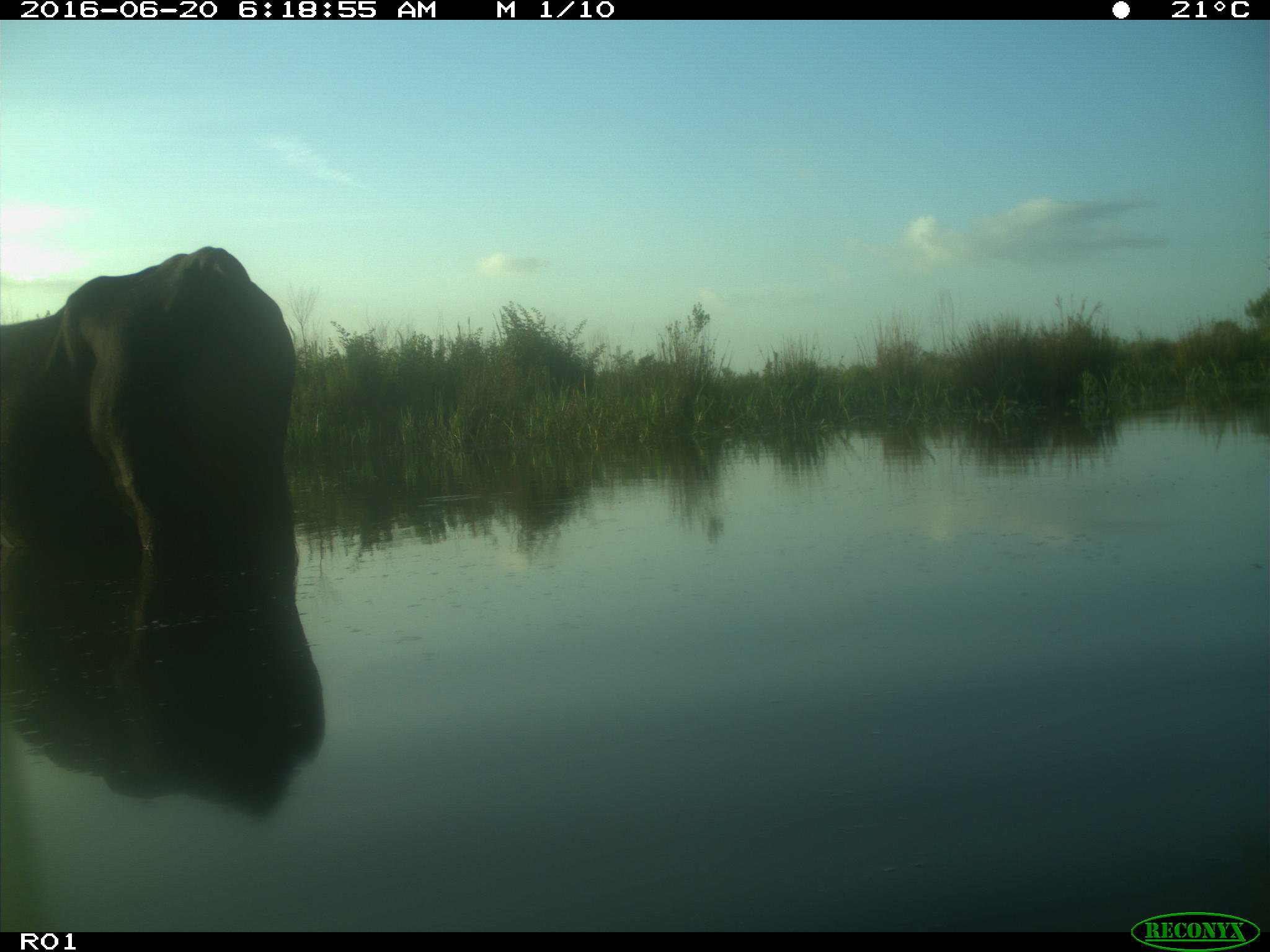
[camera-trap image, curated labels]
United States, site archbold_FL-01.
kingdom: Animalia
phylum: Chordata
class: Mammalia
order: Artiodactyla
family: Bovidae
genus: Bos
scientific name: Bos taurus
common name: domestic cow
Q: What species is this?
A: Bos taurus (domestic cow).